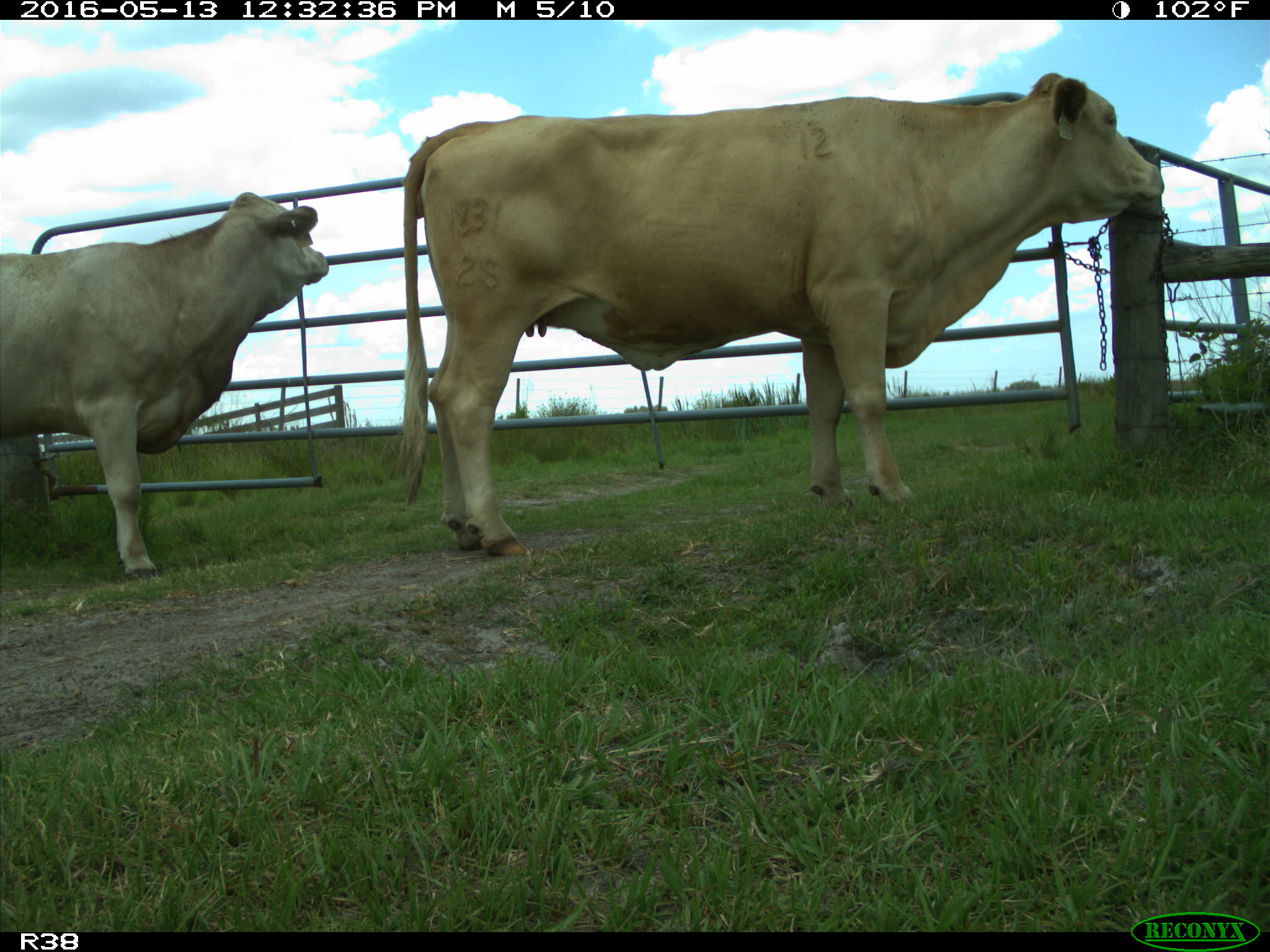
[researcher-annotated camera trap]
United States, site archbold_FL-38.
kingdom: Animalia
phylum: Chordata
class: Mammalia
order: Artiodactyla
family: Bovidae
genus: Bos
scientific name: Bos taurus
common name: domestic cow